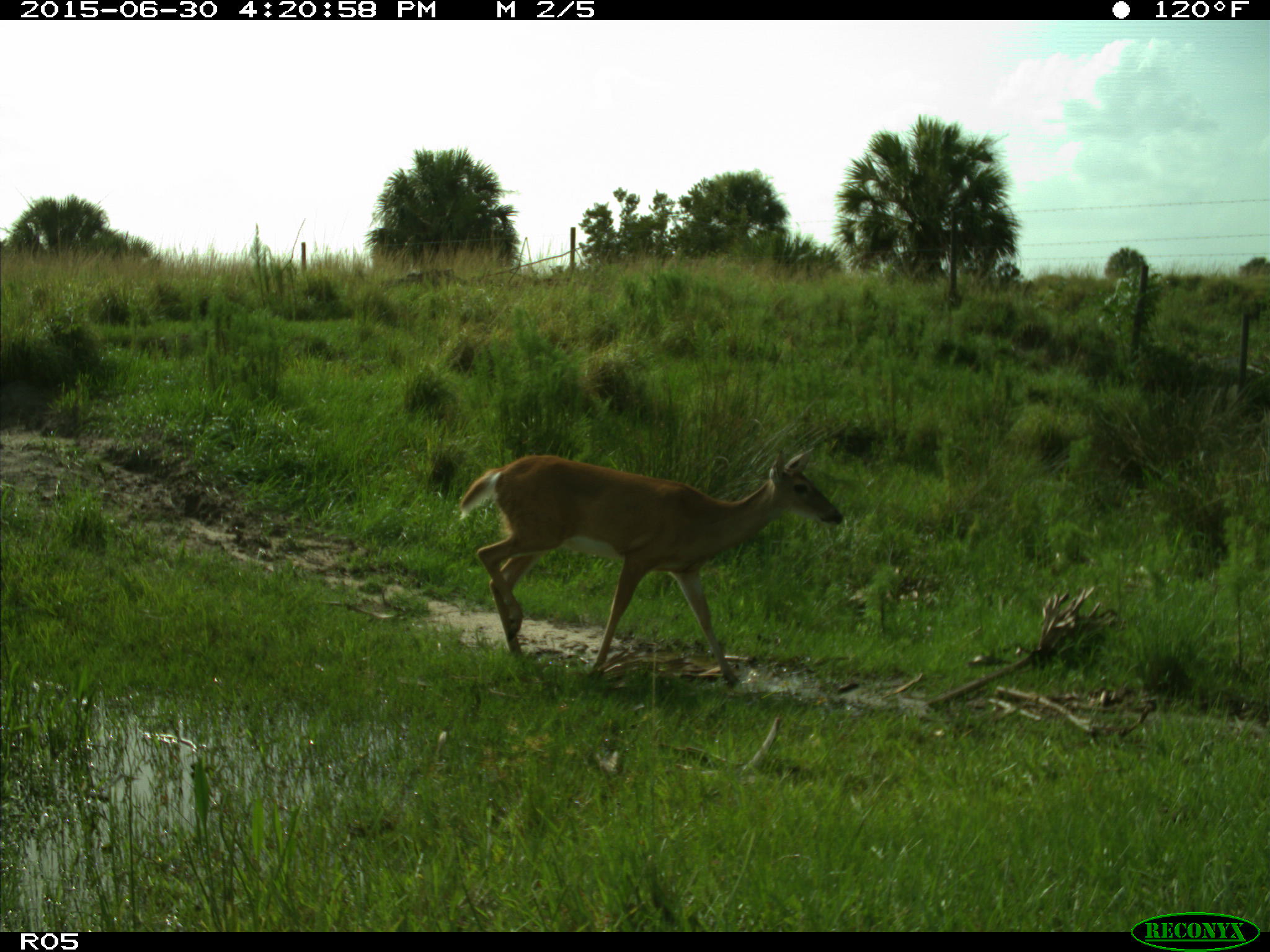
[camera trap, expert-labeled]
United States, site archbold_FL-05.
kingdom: Animalia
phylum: Chordata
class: Mammalia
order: Artiodactyla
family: Cervidae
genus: Odocoileus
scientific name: Odocoileus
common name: deer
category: unidentified deer